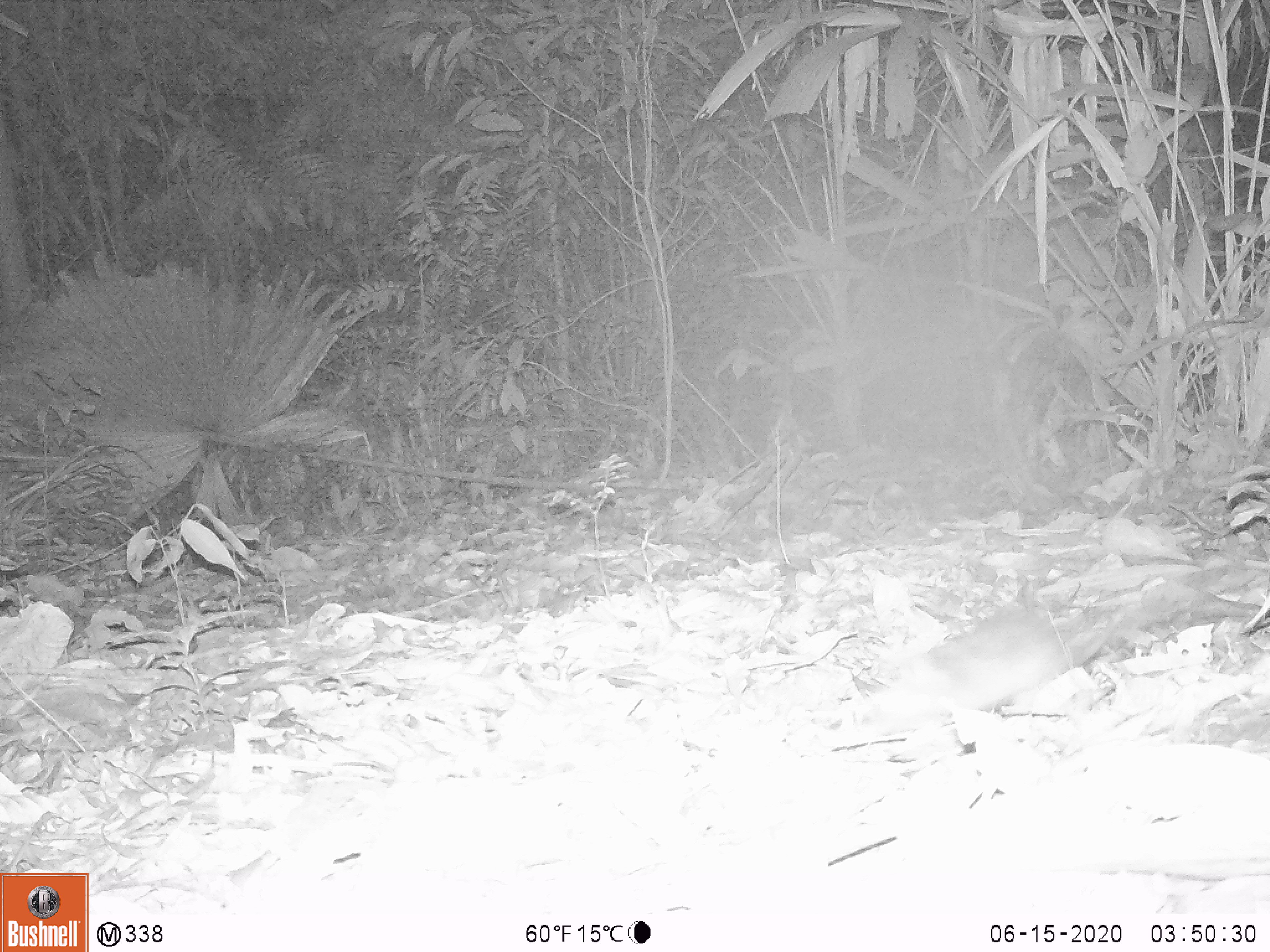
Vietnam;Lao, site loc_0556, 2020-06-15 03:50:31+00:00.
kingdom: Animalia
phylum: Chordata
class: Mammalia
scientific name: Mammalia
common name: mammal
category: unidentified small mammal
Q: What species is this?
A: Unidentified small mammal (mammal) (Mammalia).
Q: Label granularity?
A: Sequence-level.